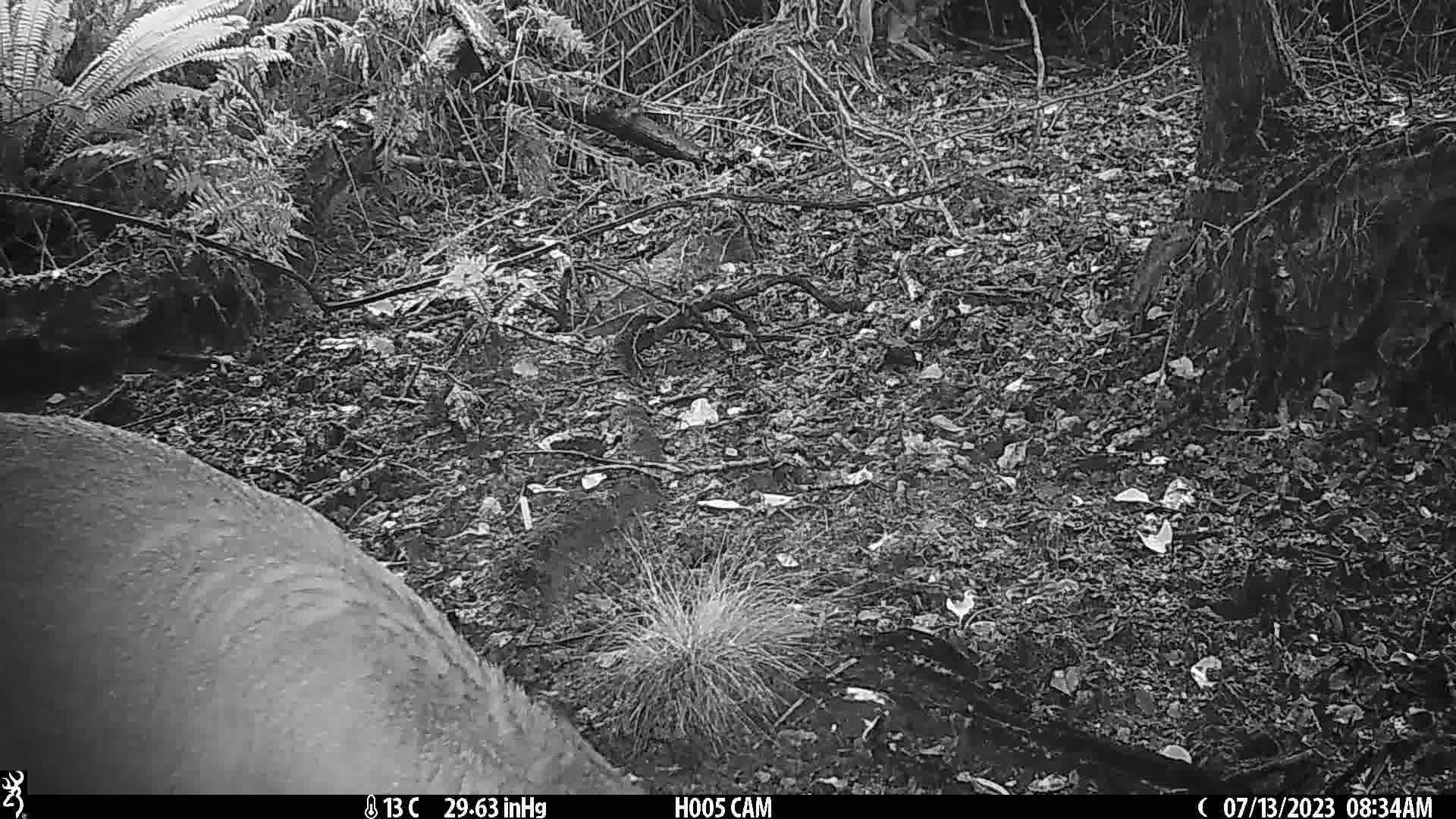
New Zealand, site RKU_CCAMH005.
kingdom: Animalia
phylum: Chordata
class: Mammalia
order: Artiodactyla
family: Cervidae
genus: Odocoileus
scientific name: Odocoileus virginianus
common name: white-tailed deer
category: white tailed deer